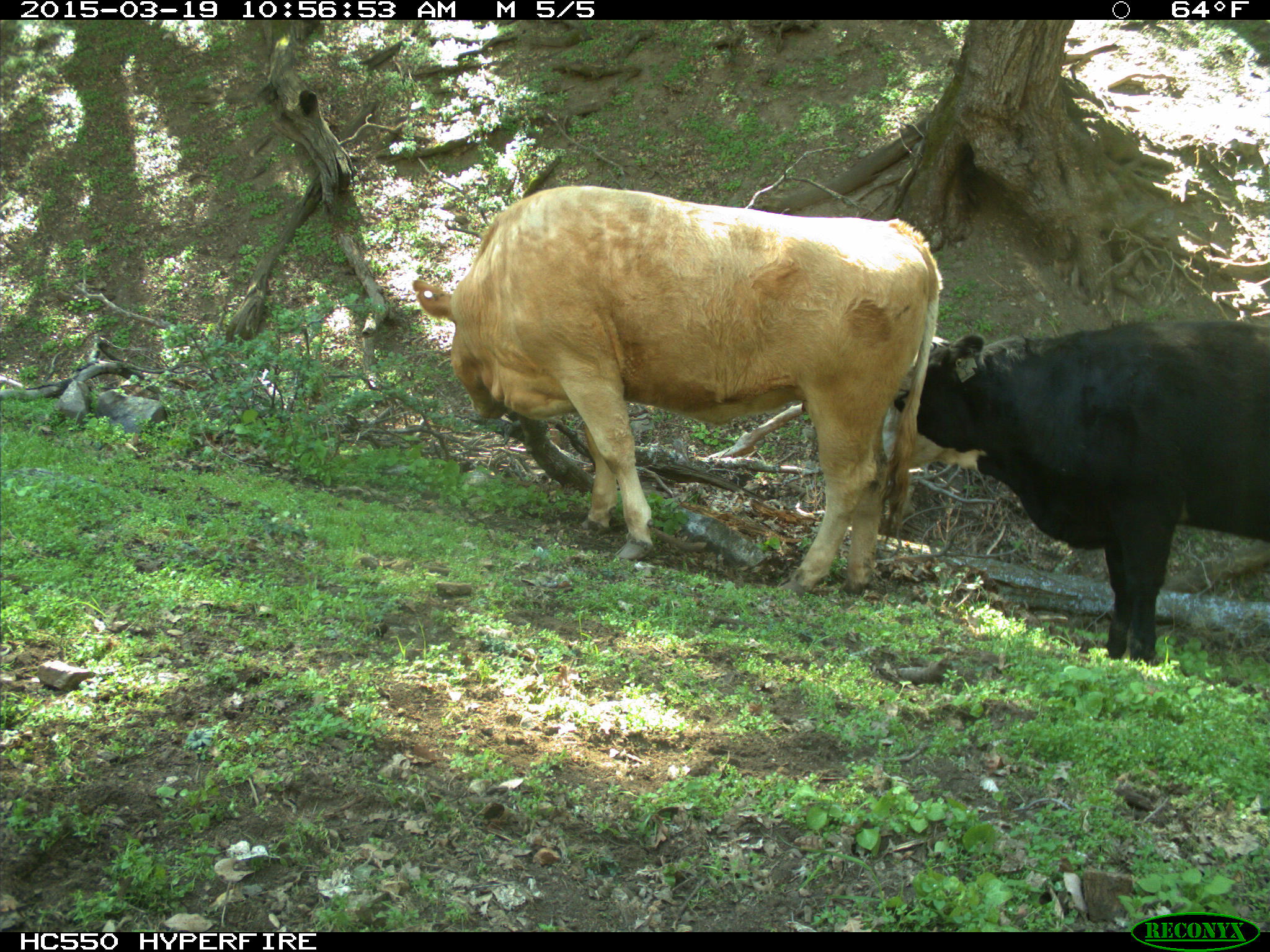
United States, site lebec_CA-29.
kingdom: Animalia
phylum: Chordata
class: Mammalia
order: Artiodactyla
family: Bovidae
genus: Bos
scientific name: Bos taurus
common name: domestic cow